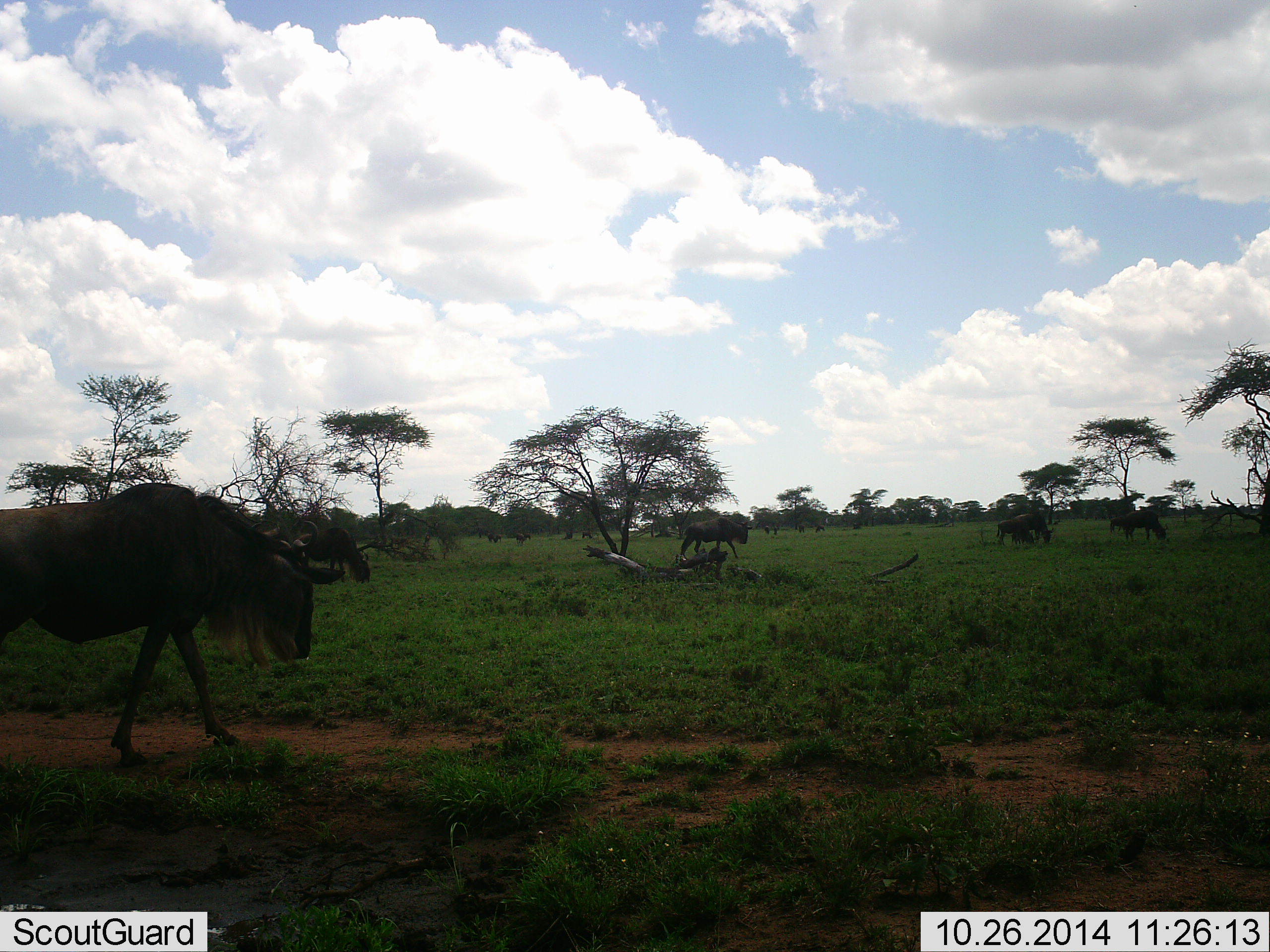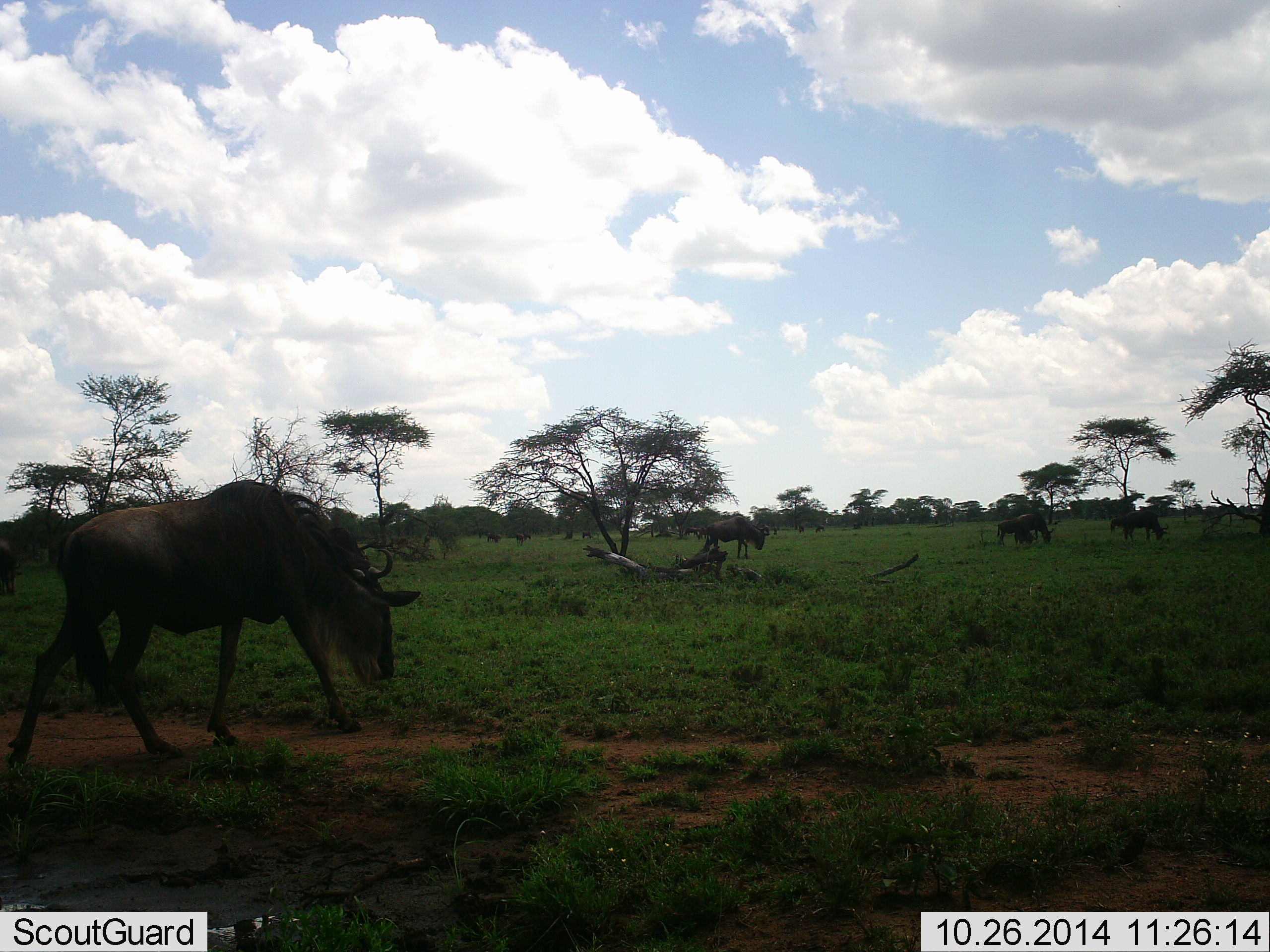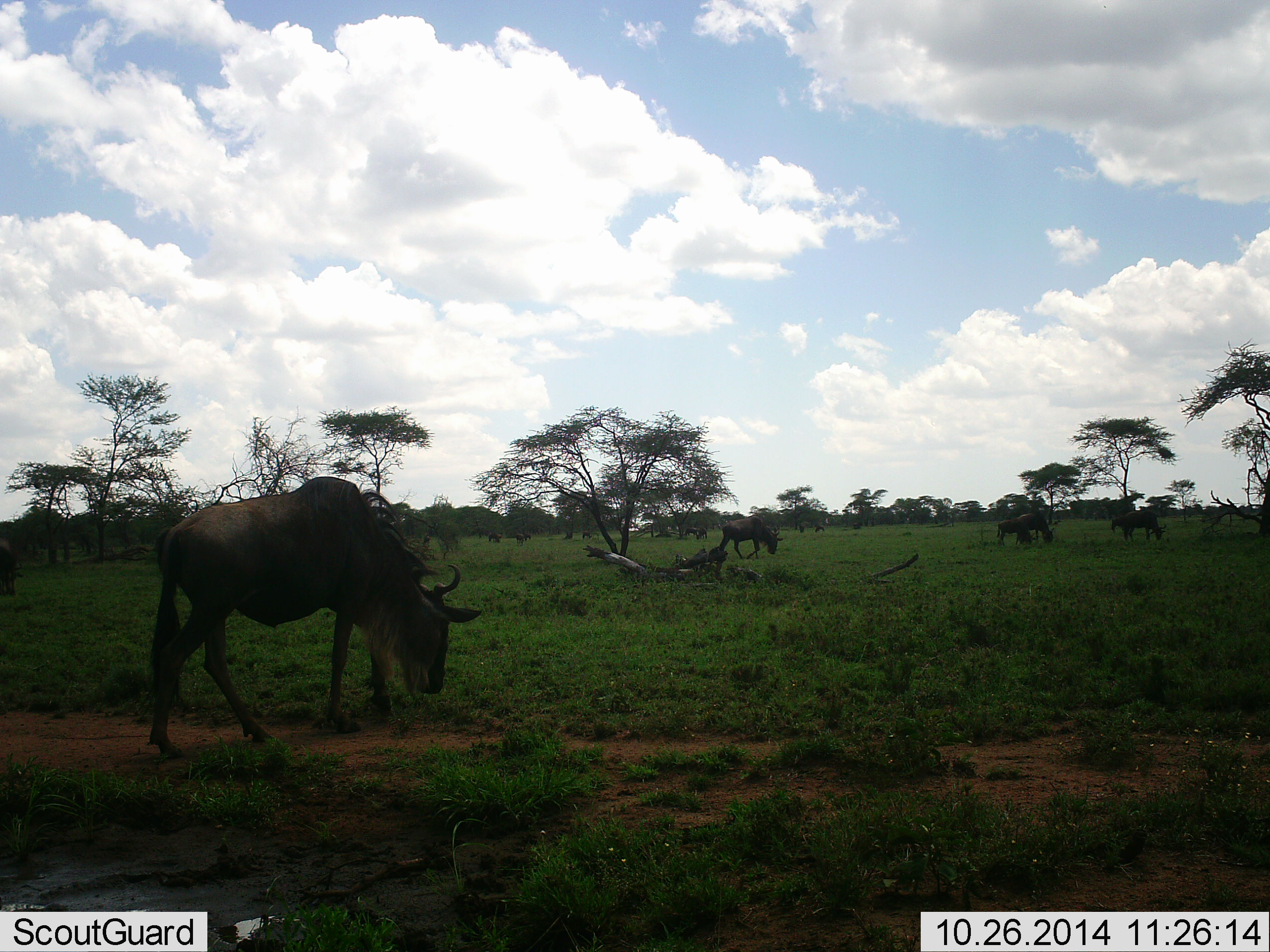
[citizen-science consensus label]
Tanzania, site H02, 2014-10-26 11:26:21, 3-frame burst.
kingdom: Animalia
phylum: Chordata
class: Mammalia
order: Artiodactyla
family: Bovidae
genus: Connochaetes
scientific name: Connochaetes taurinus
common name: blue wildebeest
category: wildebeest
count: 5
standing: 30%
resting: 0%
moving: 80%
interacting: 0%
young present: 0%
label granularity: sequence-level